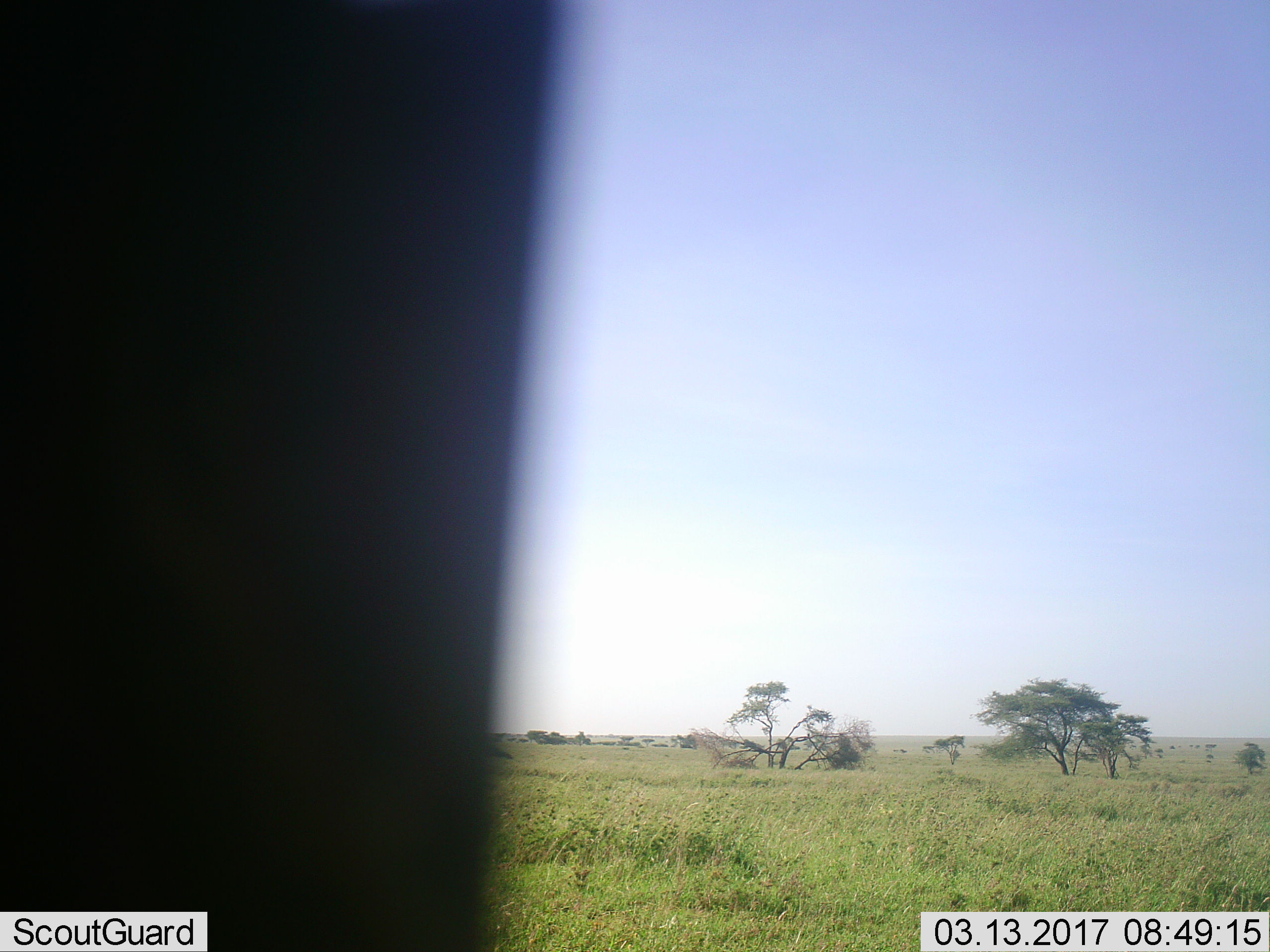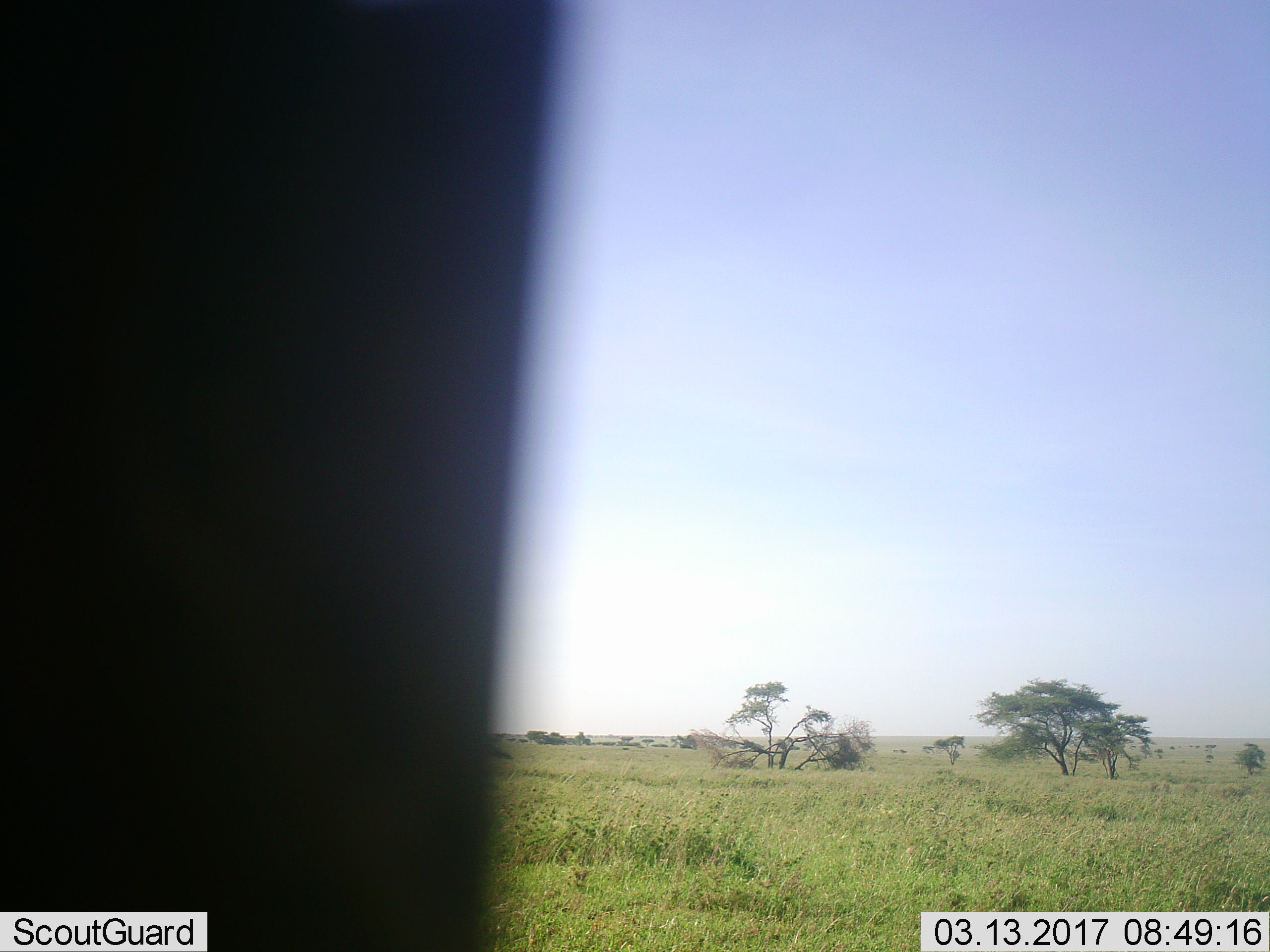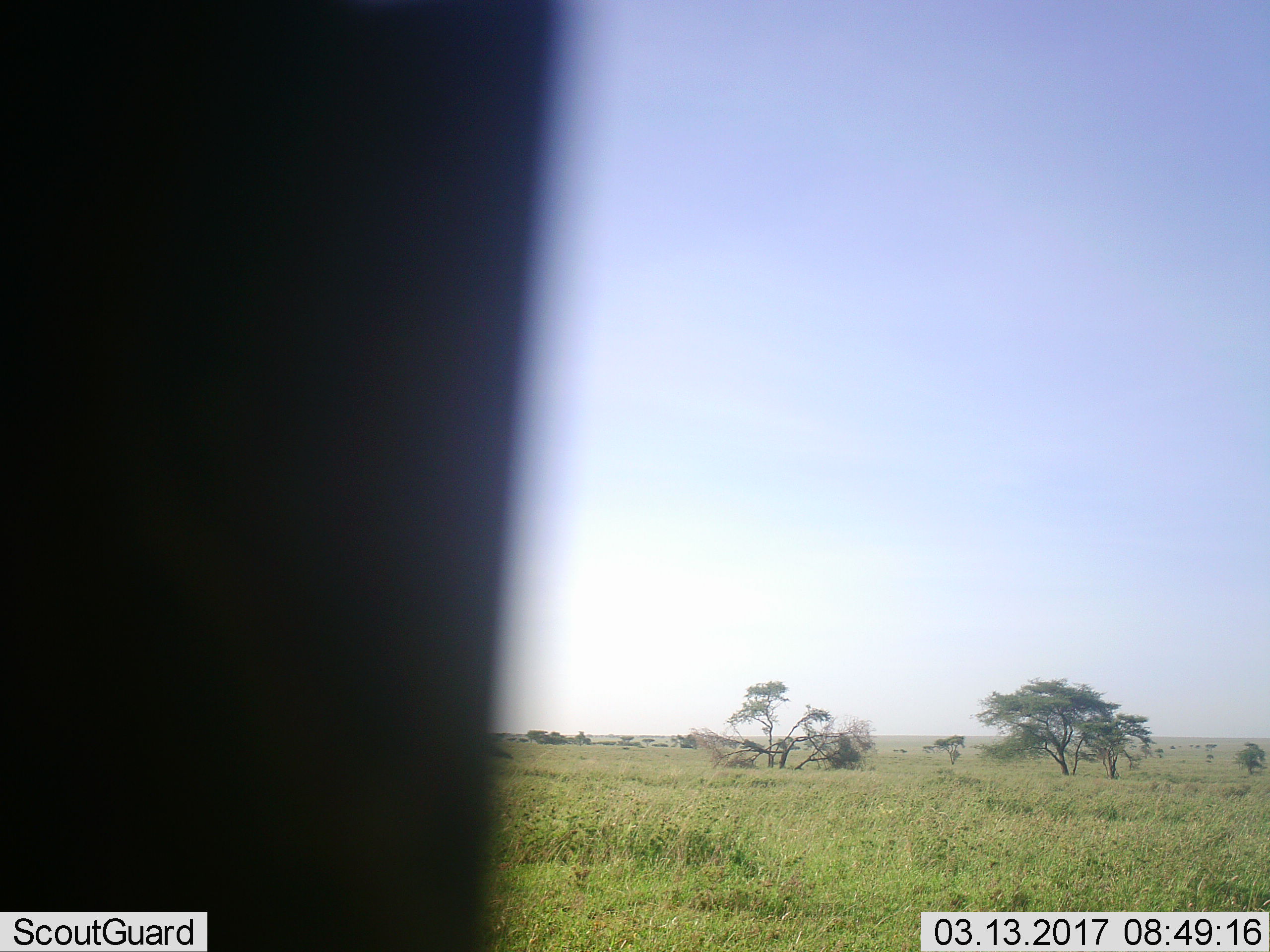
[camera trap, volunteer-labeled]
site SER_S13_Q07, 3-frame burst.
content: unidentified animal